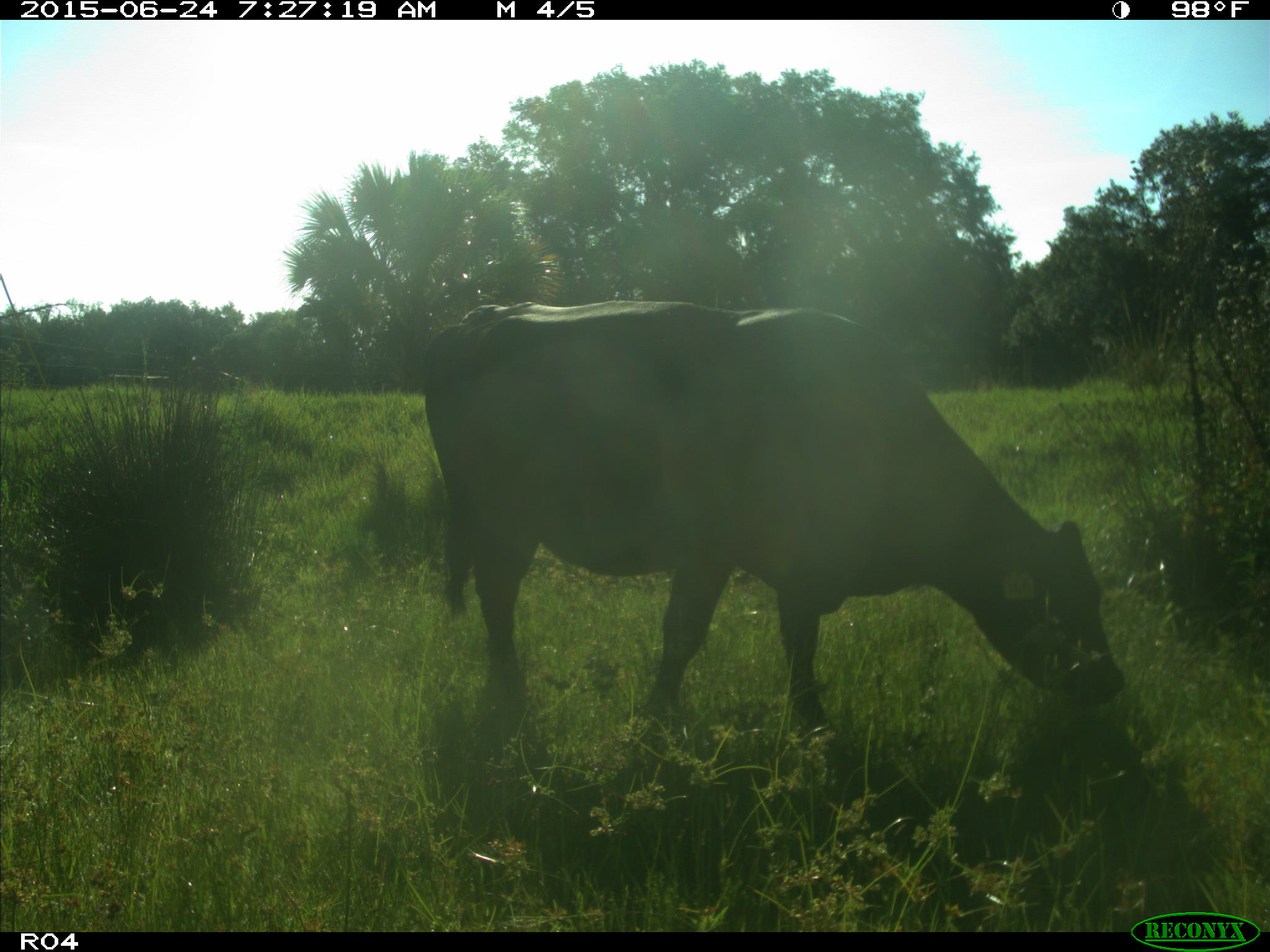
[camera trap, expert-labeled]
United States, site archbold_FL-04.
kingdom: Animalia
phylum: Chordata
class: Mammalia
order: Artiodactyla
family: Bovidae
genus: Bos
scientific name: Bos taurus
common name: domestic cow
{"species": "Bos taurus (domestic cow)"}